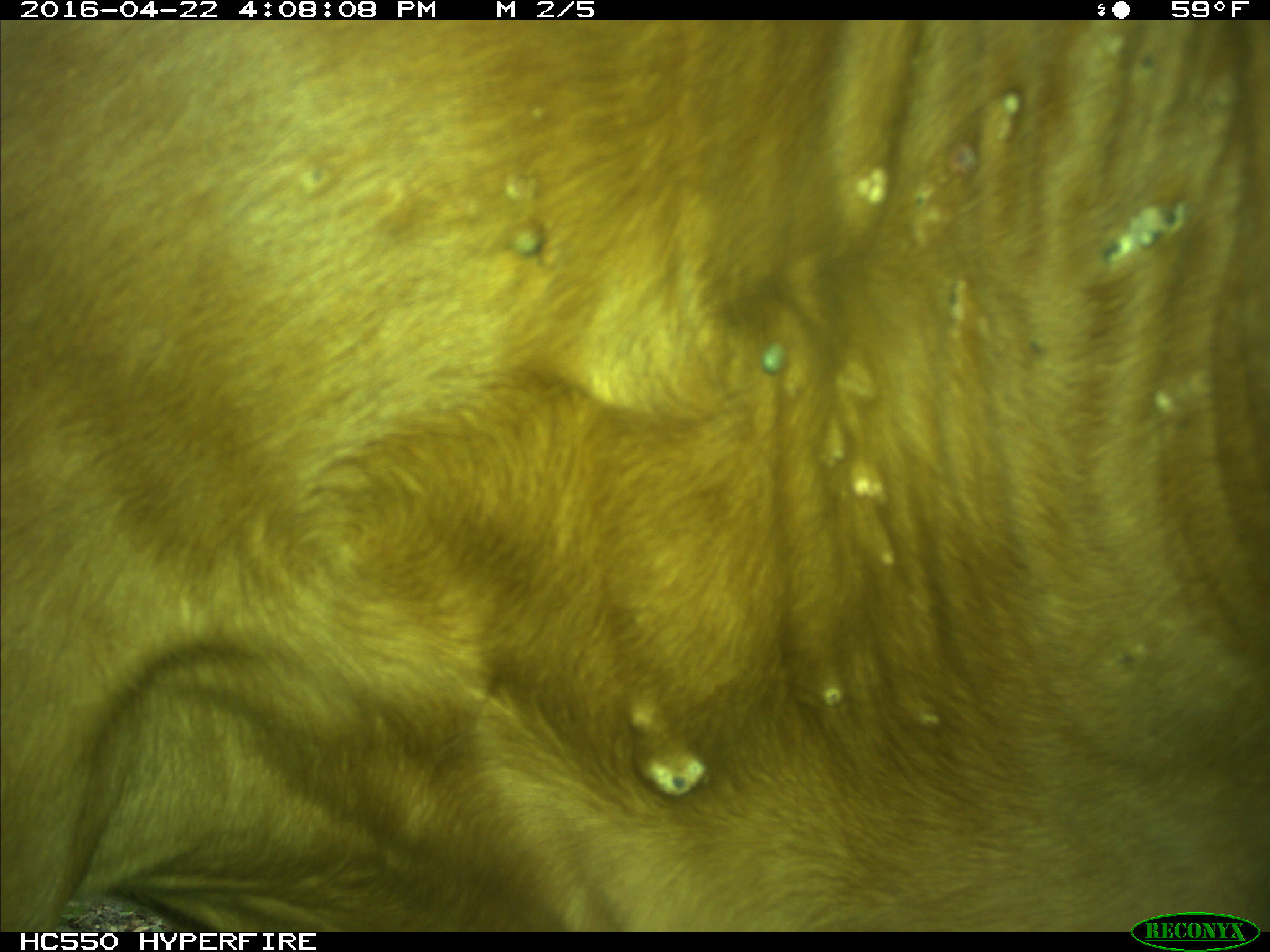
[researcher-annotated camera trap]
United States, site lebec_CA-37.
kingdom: Animalia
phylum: Chordata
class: Mammalia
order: Artiodactyla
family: Bovidae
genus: Bos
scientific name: Bos taurus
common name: domestic cow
Bos taurus (domestic cow).